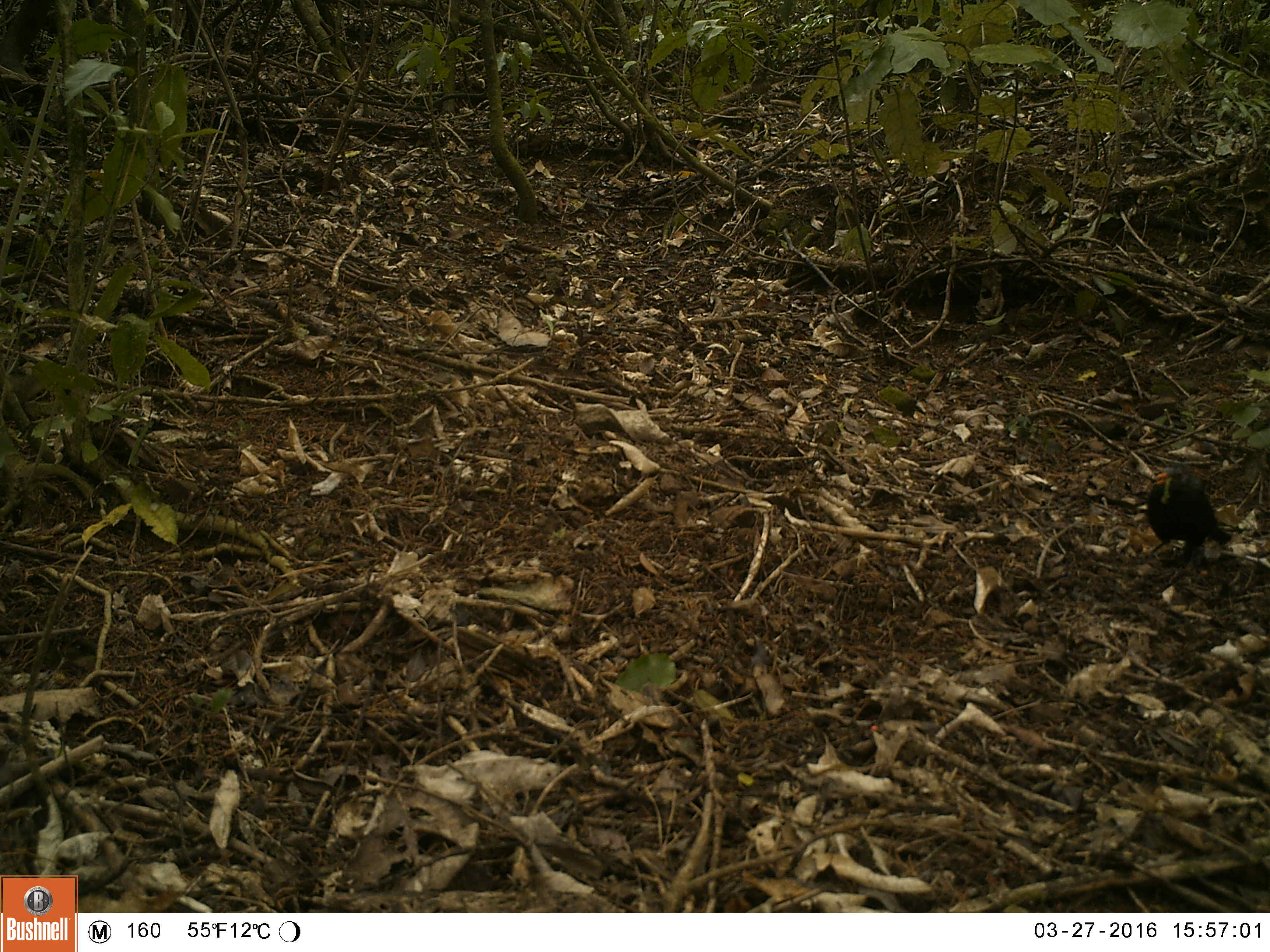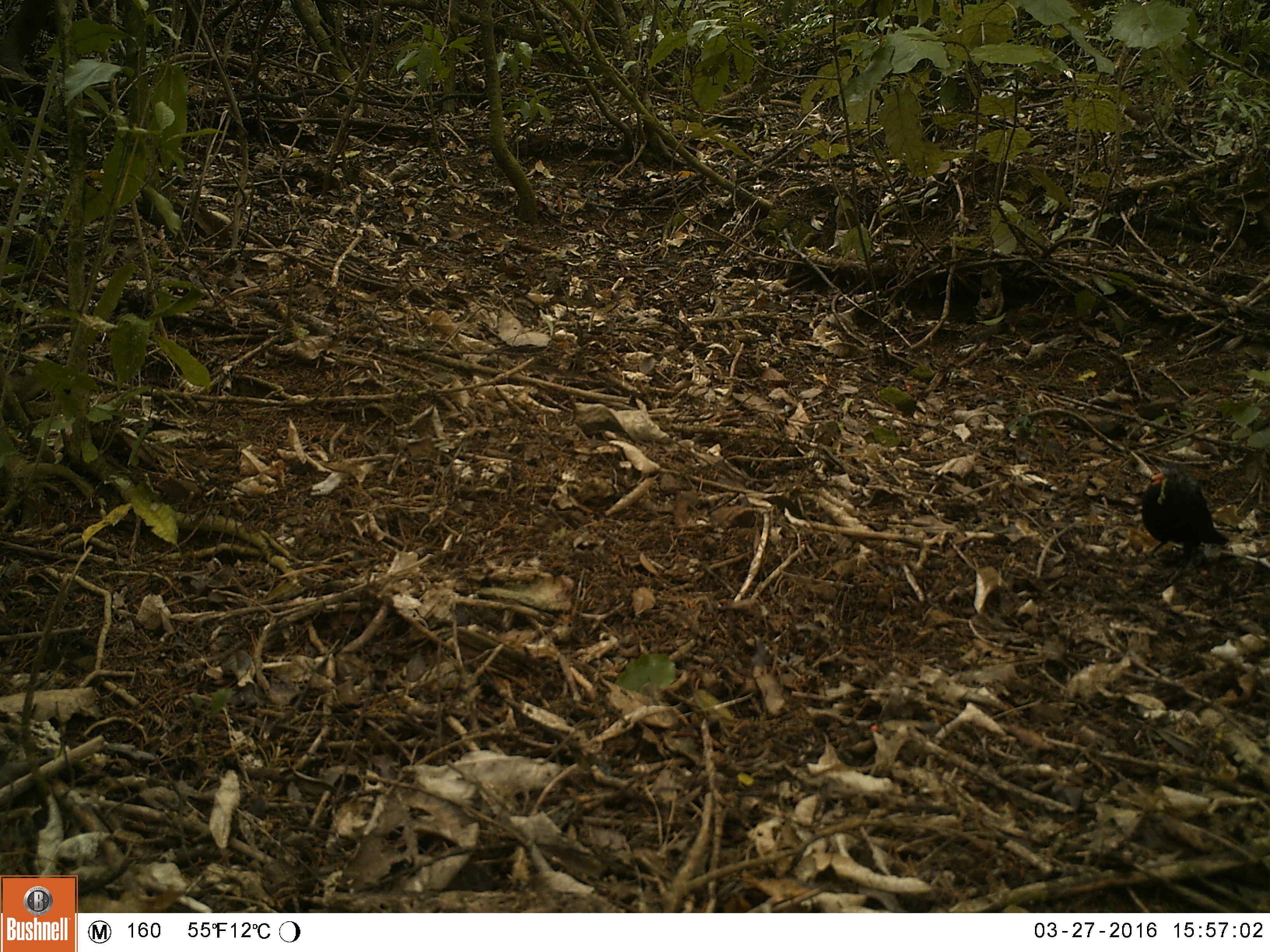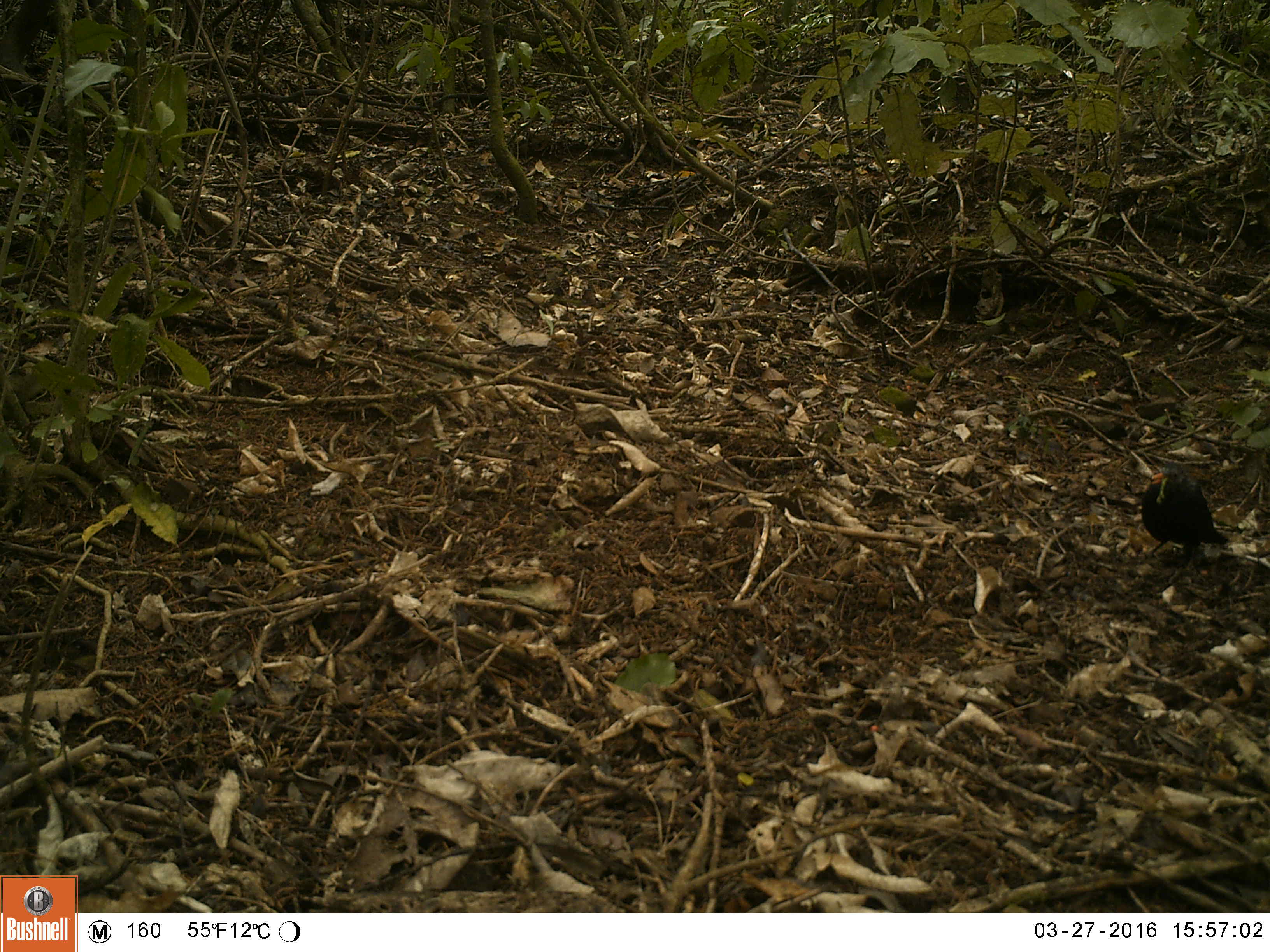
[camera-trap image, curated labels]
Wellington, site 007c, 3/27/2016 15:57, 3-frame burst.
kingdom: Animalia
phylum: Chordata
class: Aves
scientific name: Aves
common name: bird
Bird (Aves).